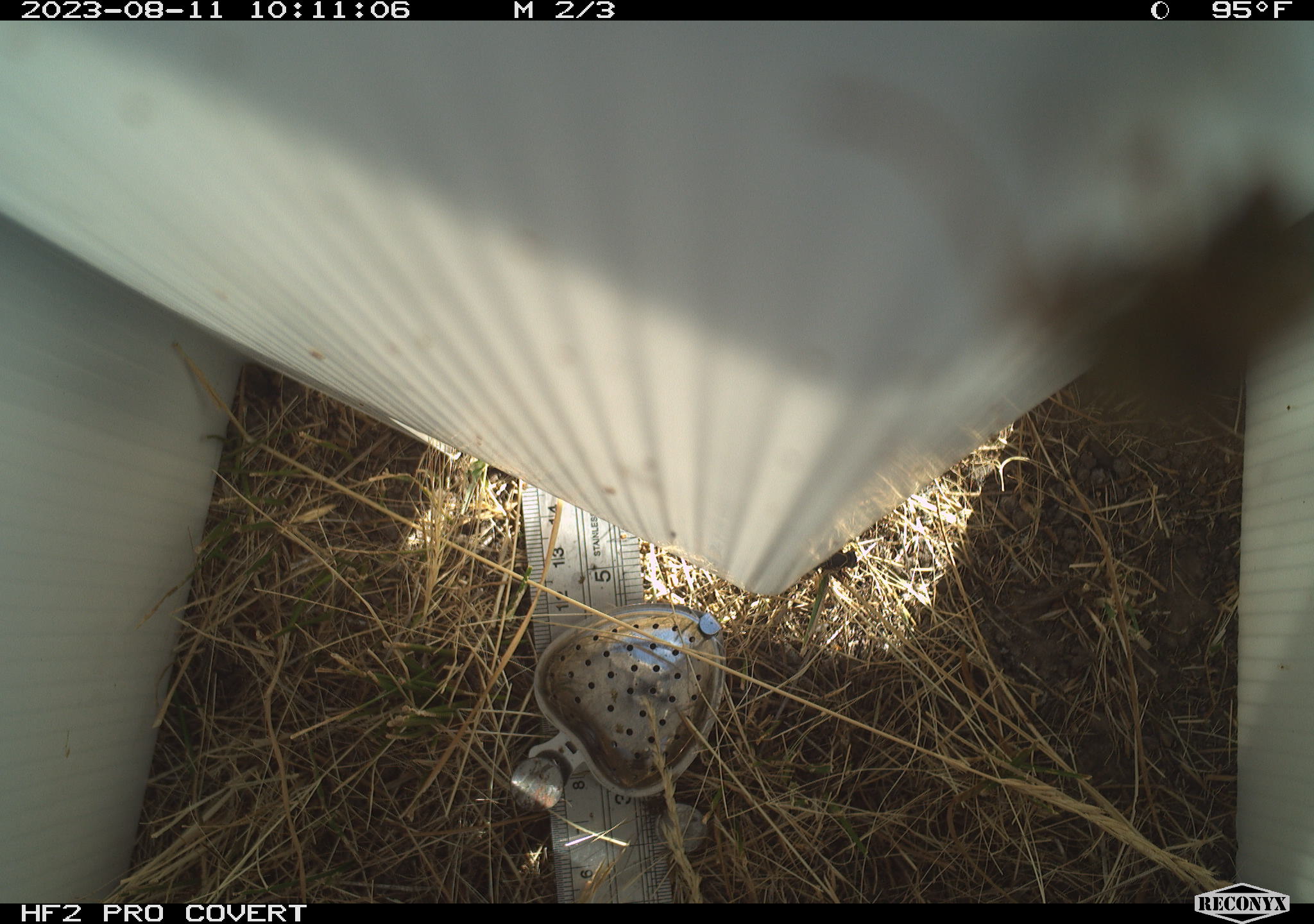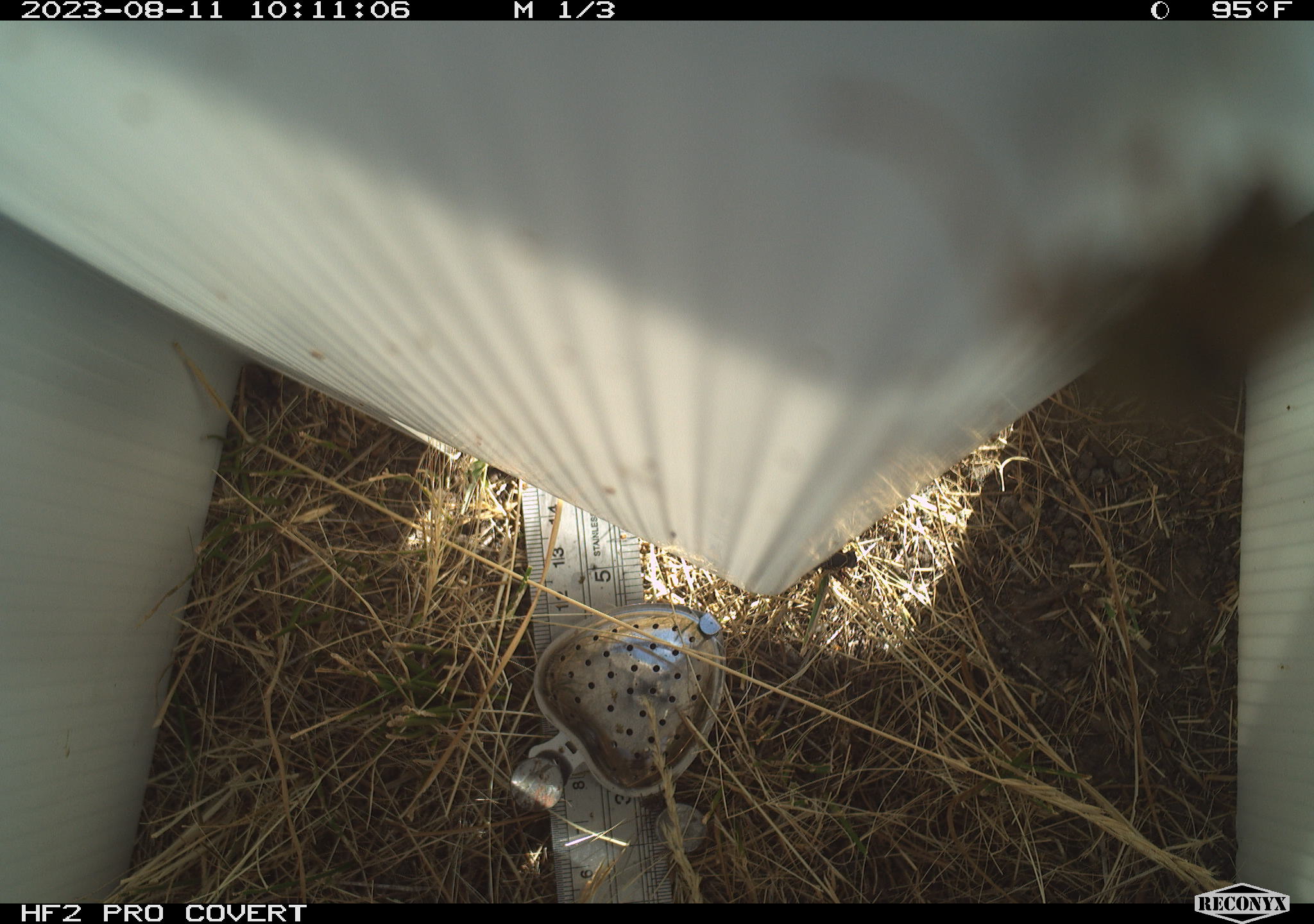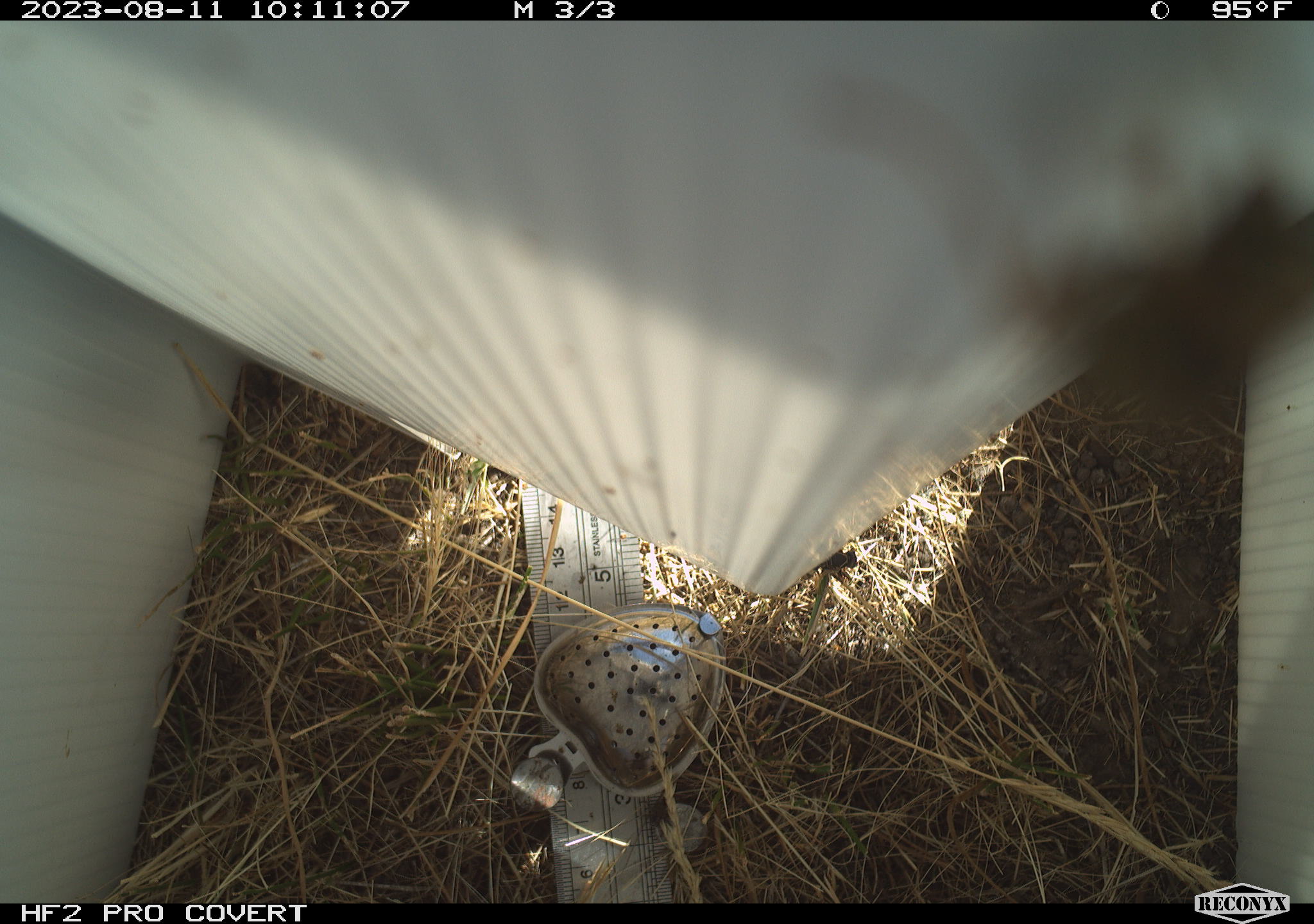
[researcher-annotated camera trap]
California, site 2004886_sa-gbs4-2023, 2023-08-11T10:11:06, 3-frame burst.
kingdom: Animalia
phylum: Arthropoda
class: Insecta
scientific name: Insecta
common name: insect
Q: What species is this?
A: Insect (Insecta).